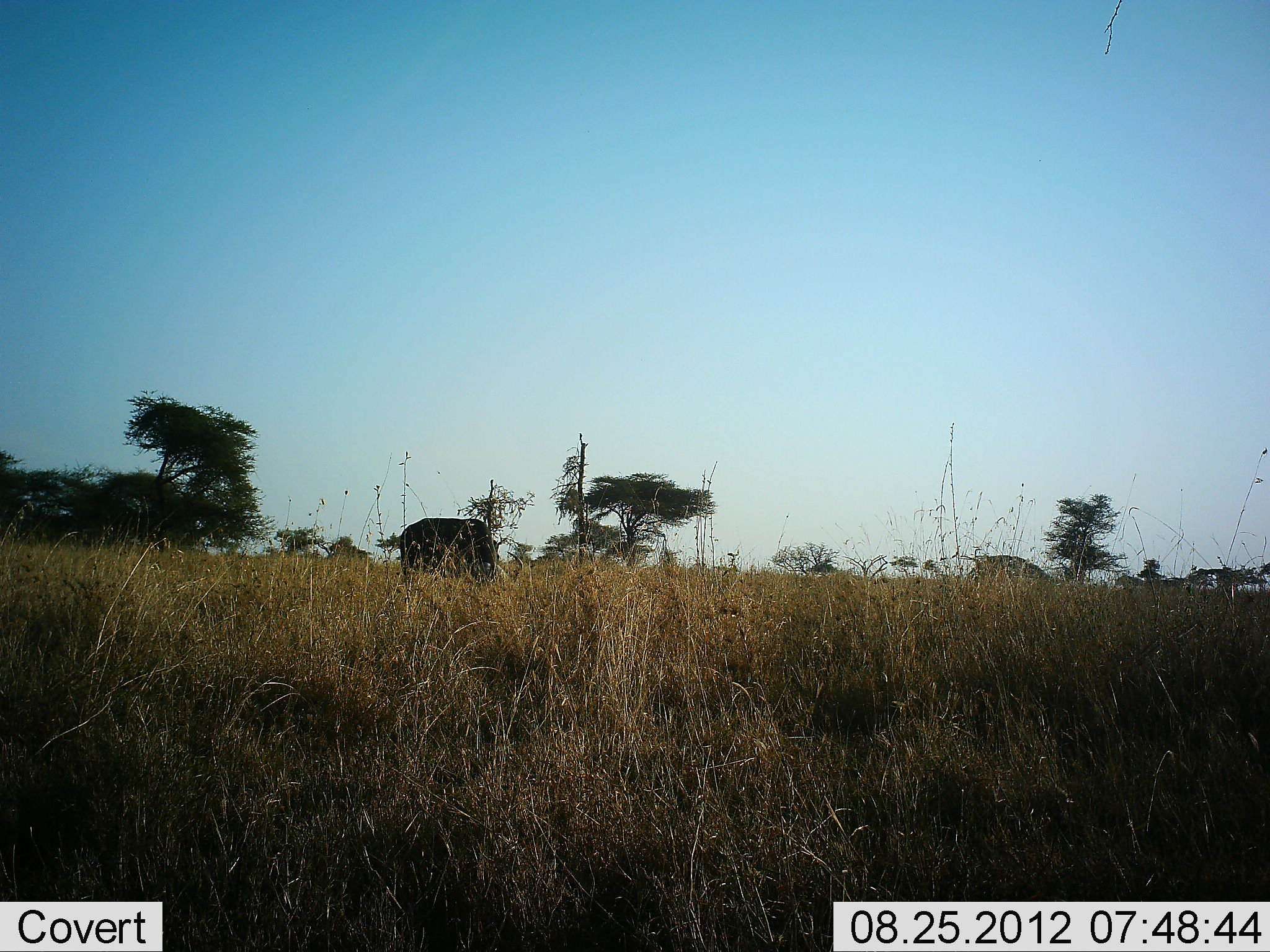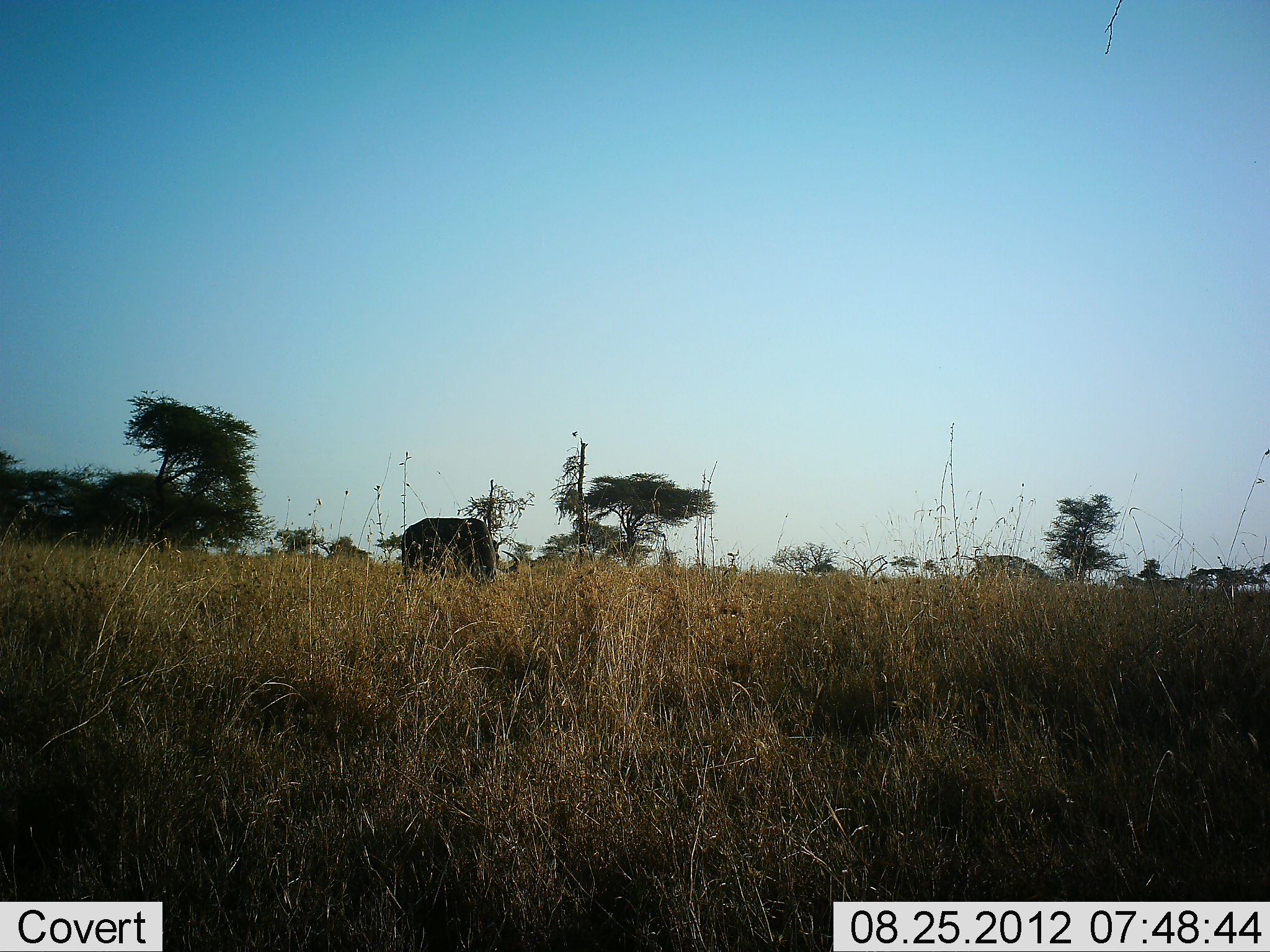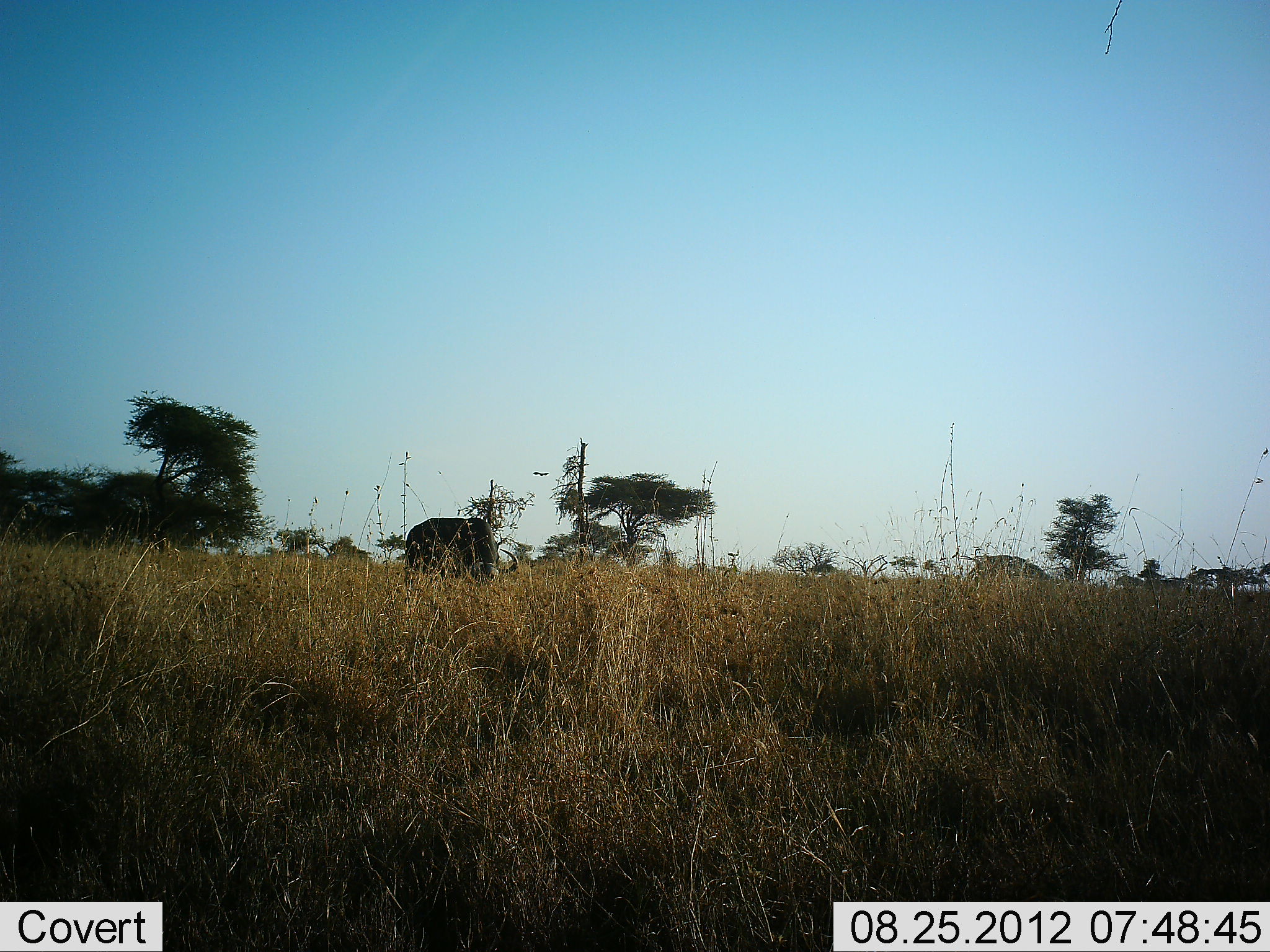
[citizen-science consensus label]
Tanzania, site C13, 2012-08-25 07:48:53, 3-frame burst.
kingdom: Animalia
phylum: Chordata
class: Mammalia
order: Artiodactyla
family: Bovidae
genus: Connochaetes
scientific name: Connochaetes taurinus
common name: blue wildebeest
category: wildebeest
Wildebeest (blue wildebeest) (Connochaetes taurinus), count 1. Behavior (volunteer vote fractions): standing 0%, resting 0%, moving 0%, interacting 0%. Young present (vote fraction): 0%. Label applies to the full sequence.